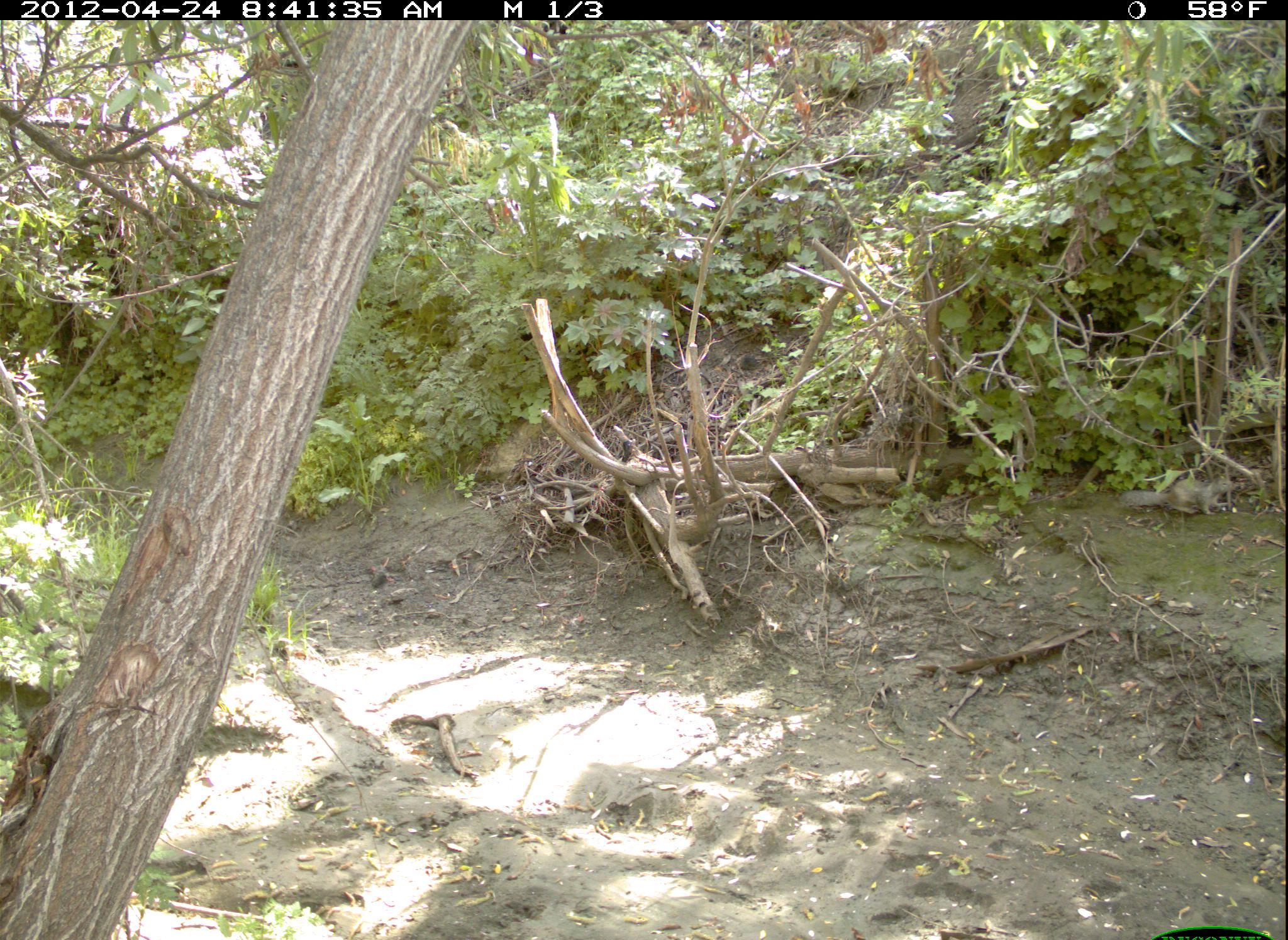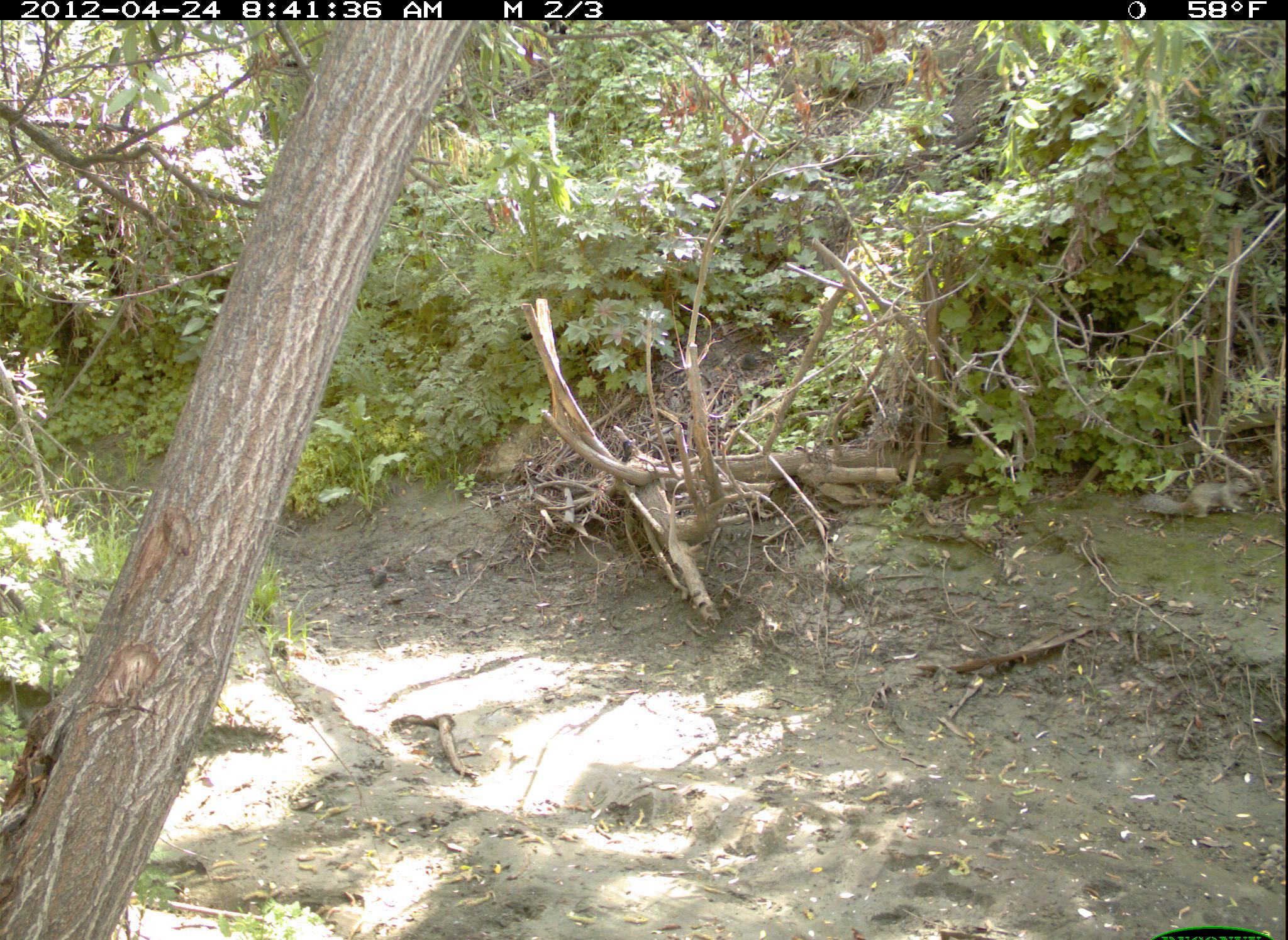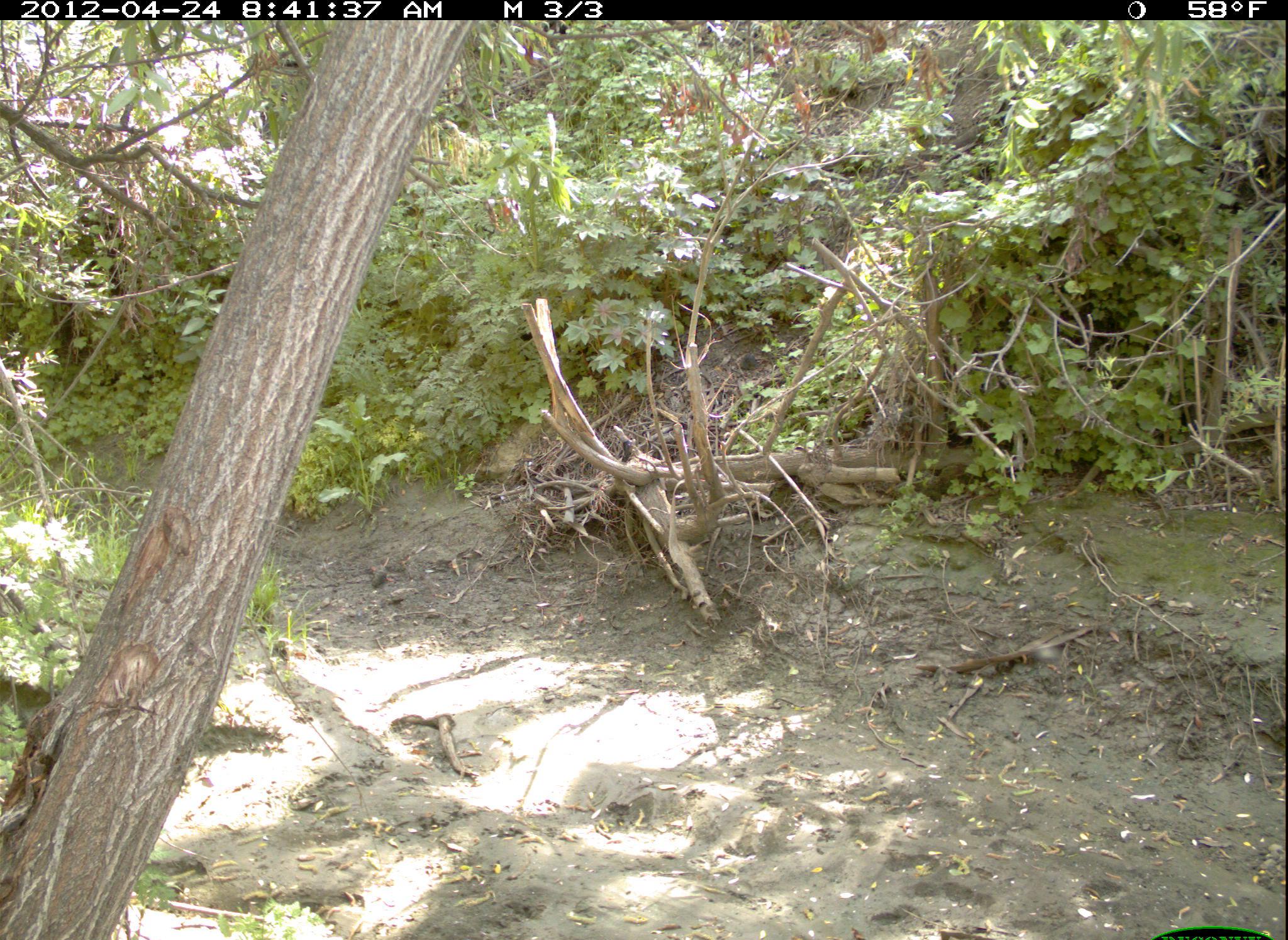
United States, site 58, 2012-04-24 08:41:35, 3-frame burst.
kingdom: Animalia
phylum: Chordata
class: Mammalia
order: Rodentia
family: Sciuridae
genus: Sciurus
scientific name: Sciurus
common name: squirrel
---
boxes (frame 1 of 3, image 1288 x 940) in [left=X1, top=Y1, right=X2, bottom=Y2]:
squirrel: [left=1121, top=476, right=1234, bottom=516]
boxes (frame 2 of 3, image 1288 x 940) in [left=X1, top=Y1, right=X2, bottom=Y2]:
squirrel: [left=1134, top=477, right=1250, bottom=516]